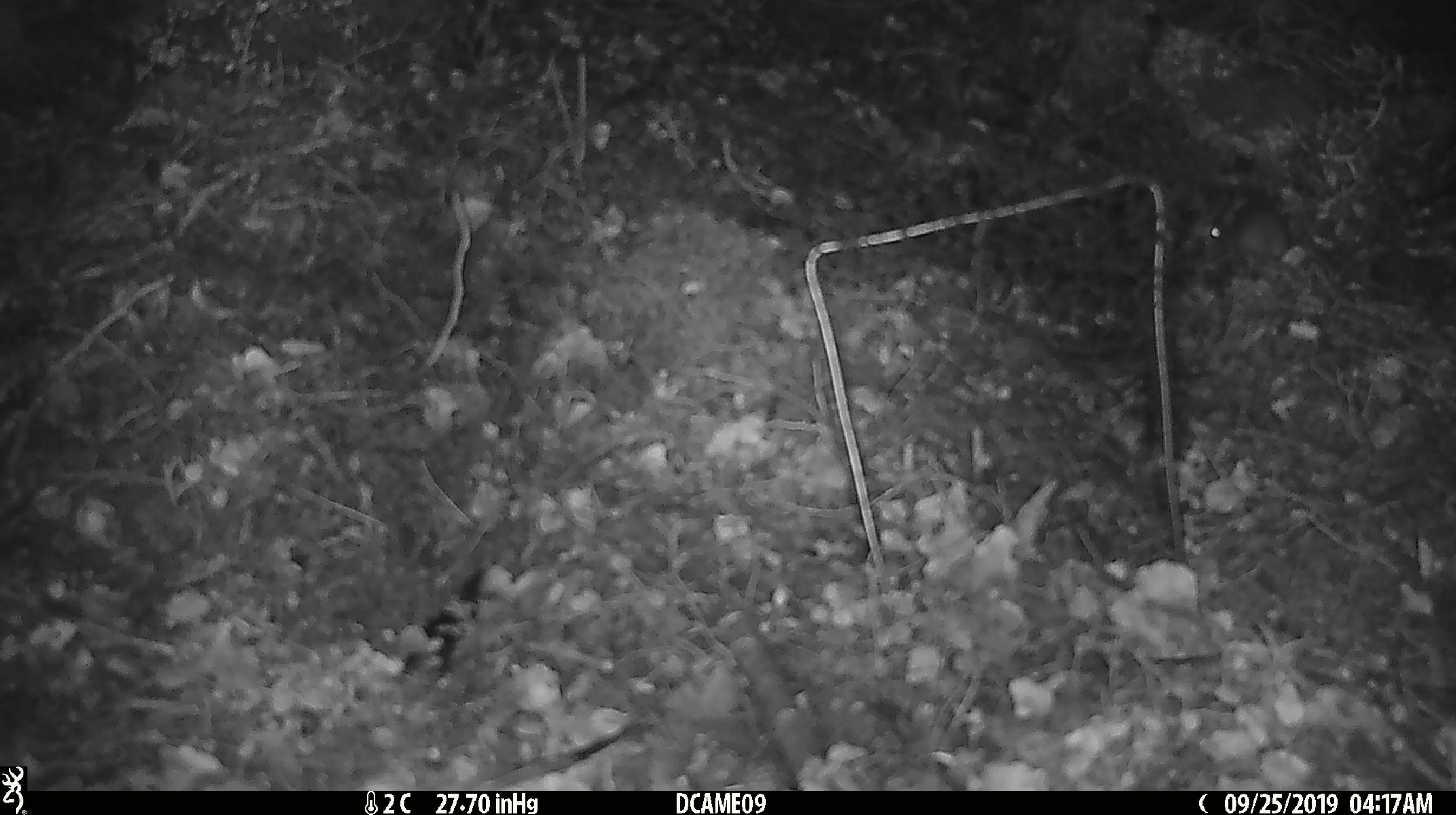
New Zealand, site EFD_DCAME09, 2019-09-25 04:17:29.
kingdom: Animalia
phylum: Chordata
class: Mammalia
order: Rodentia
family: Muridae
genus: Mus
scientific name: Mus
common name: mouse